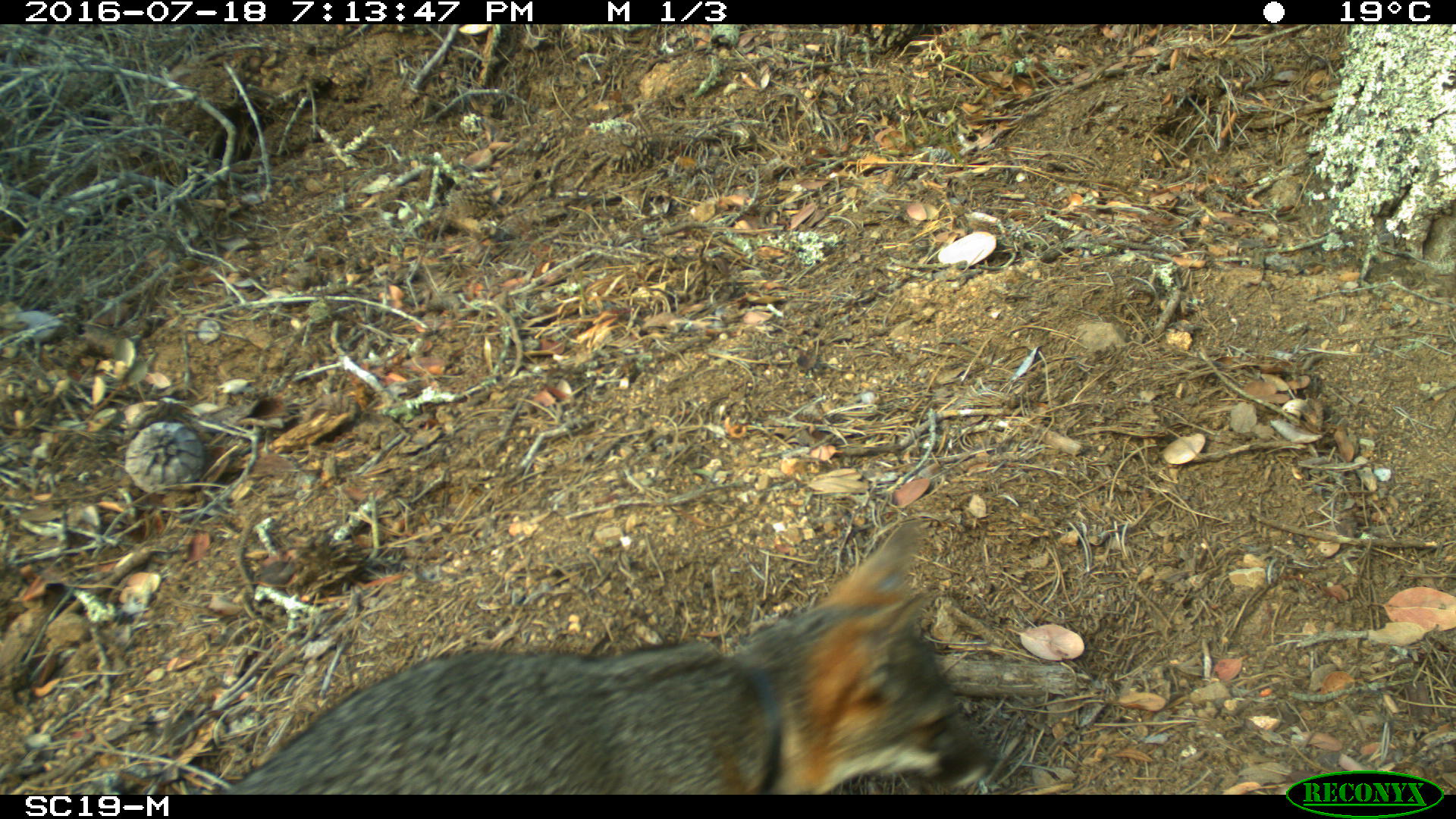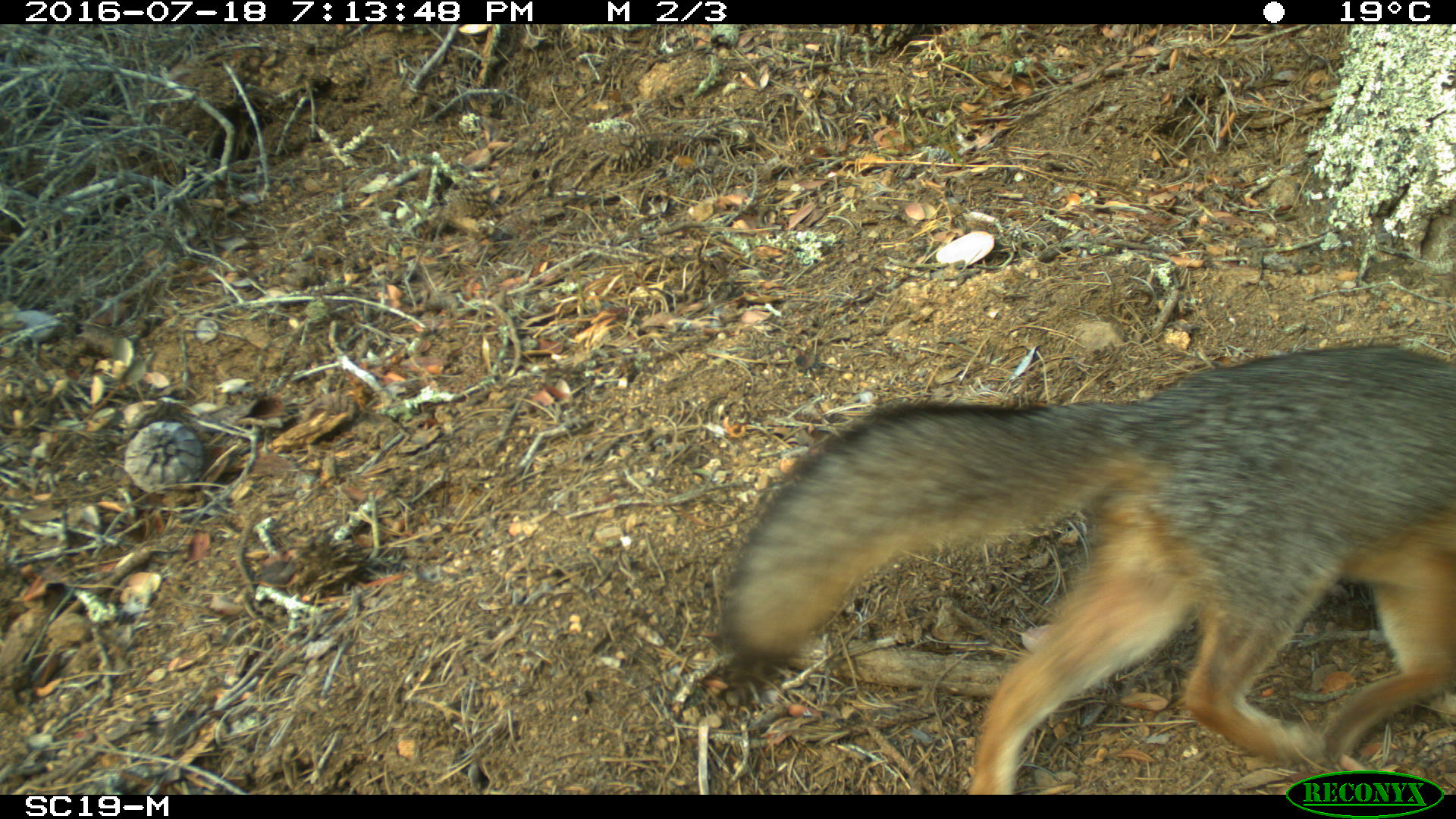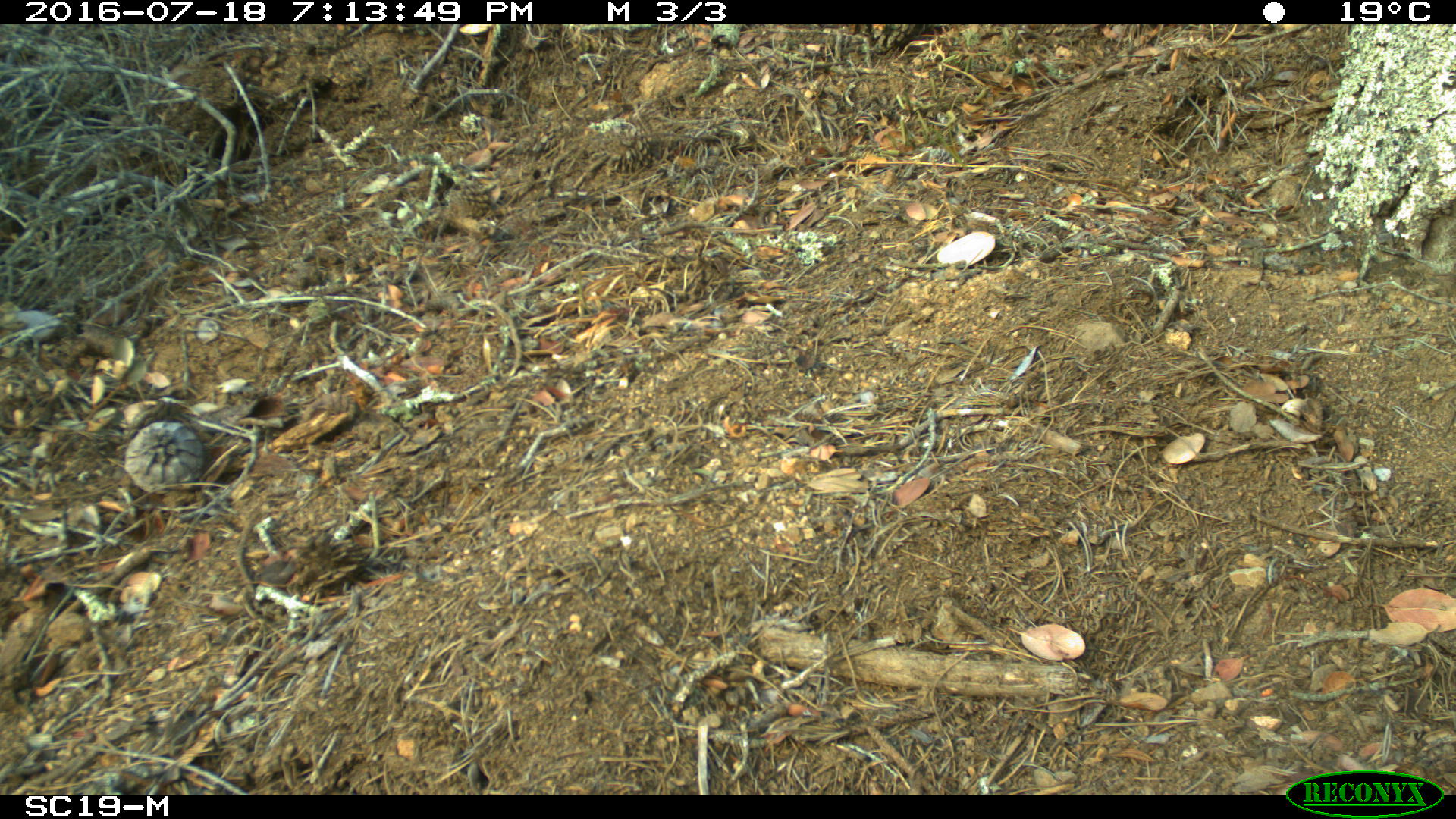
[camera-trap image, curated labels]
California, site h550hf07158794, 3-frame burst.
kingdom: Animalia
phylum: Chordata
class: Mammalia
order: Carnivora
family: Canidae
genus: Urocyon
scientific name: Urocyon littoralis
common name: island fox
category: fox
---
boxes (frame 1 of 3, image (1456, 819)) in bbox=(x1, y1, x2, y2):
fox: bbox=(209, 517, 996, 795)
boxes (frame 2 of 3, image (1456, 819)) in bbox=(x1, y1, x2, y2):
fox: bbox=(720, 345, 1455, 794)